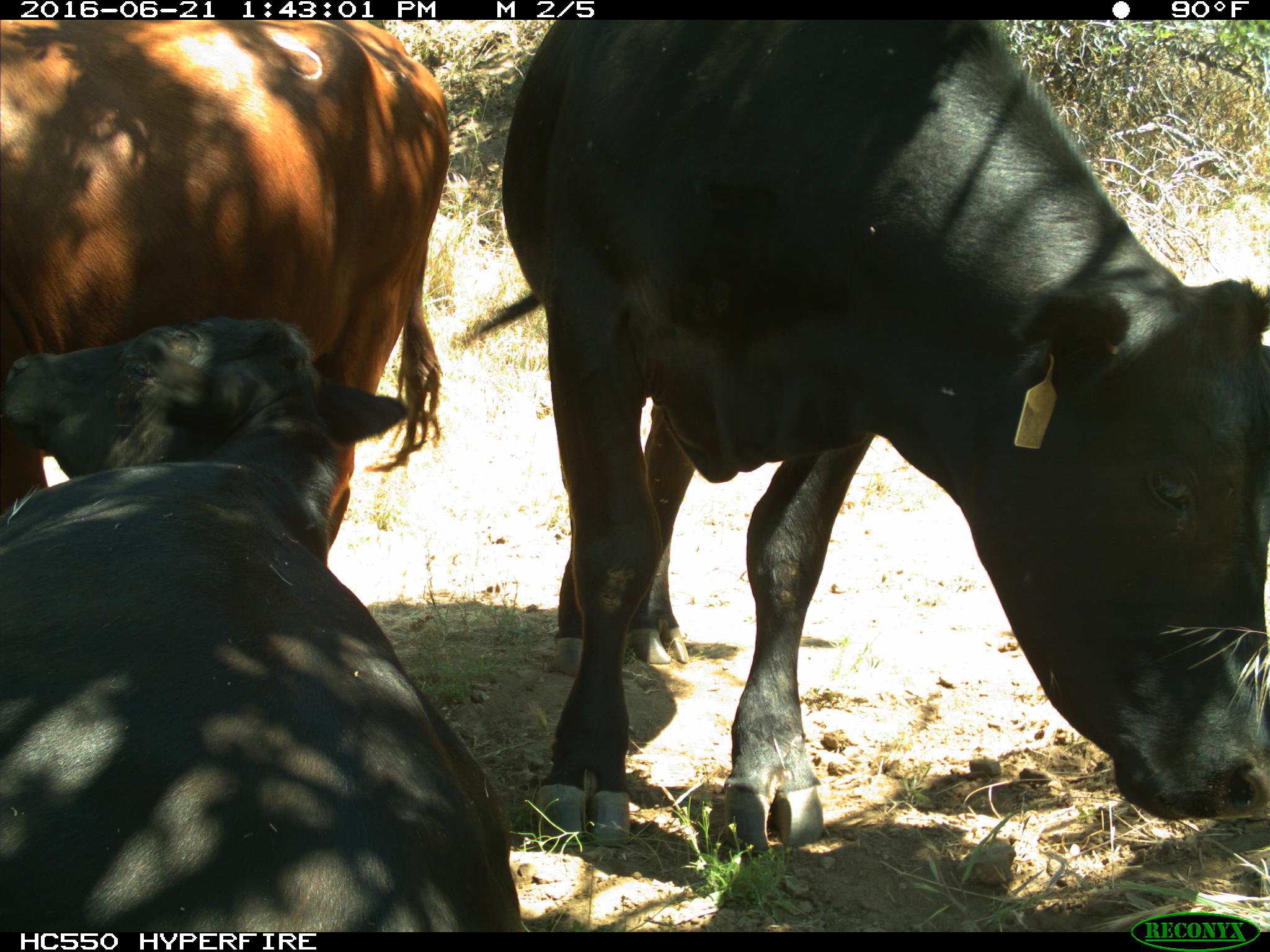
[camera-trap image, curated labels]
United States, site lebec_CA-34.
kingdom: Animalia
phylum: Chordata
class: Mammalia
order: Artiodactyla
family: Bovidae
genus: Bos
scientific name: Bos taurus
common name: domestic cow